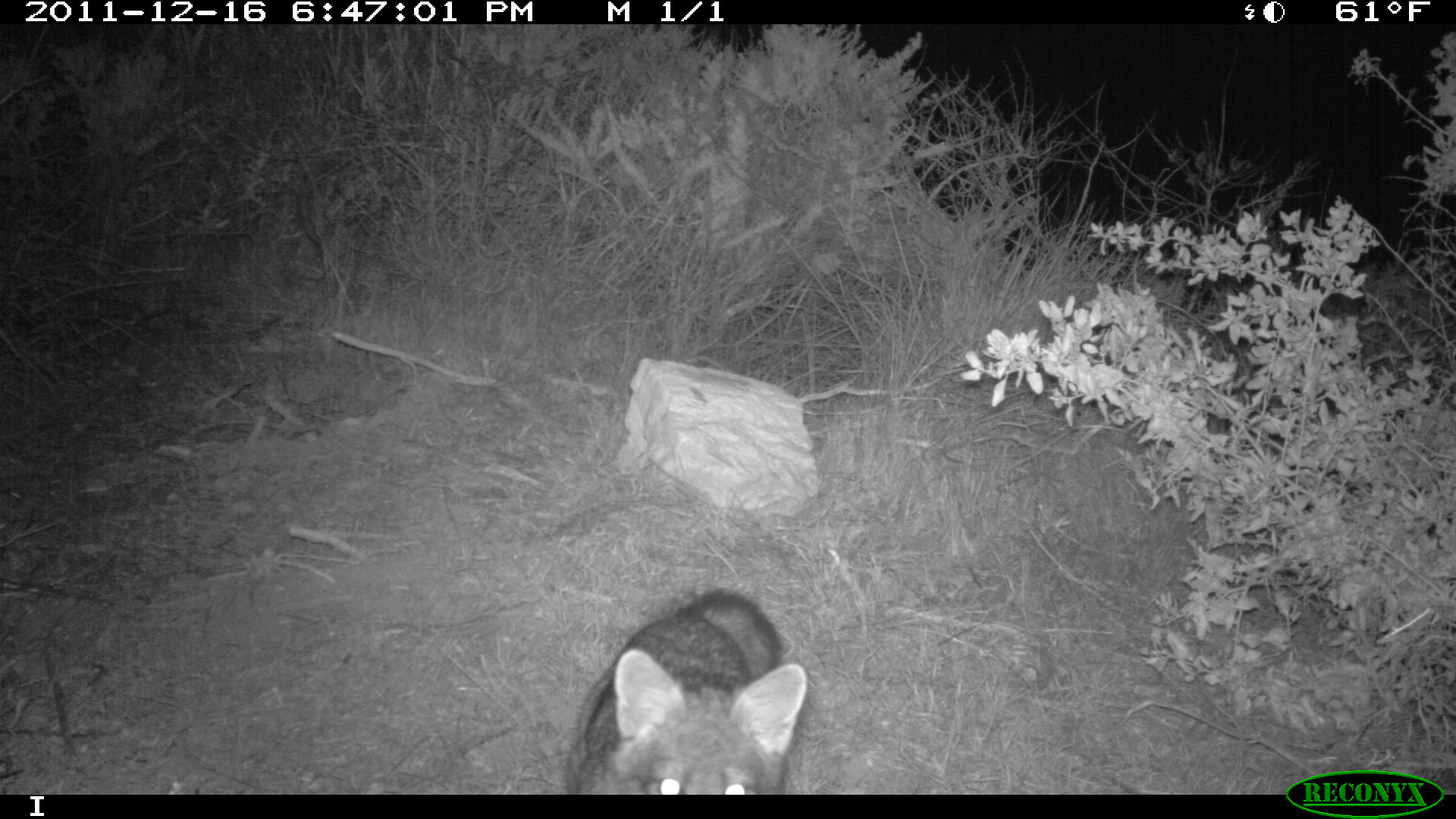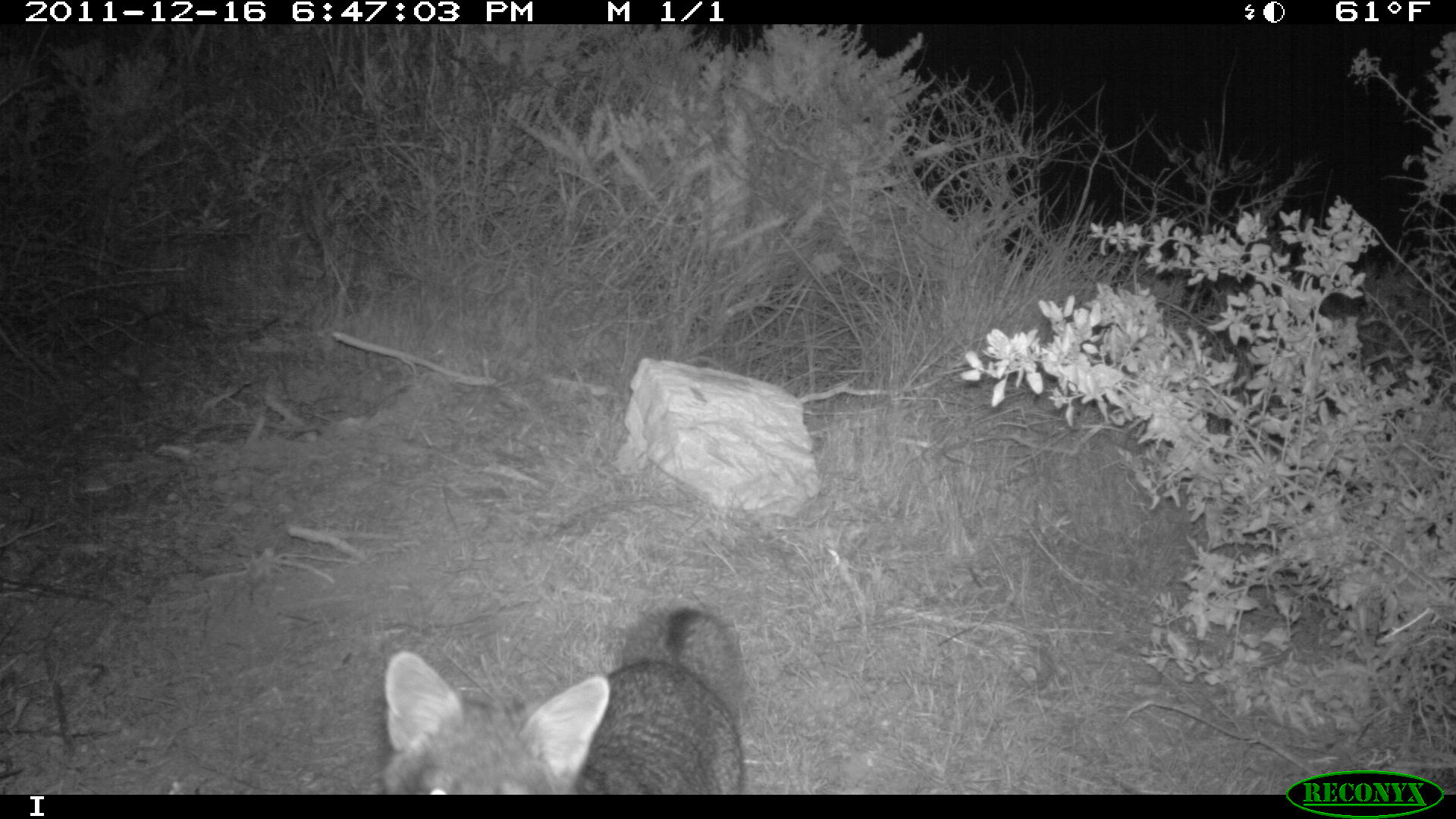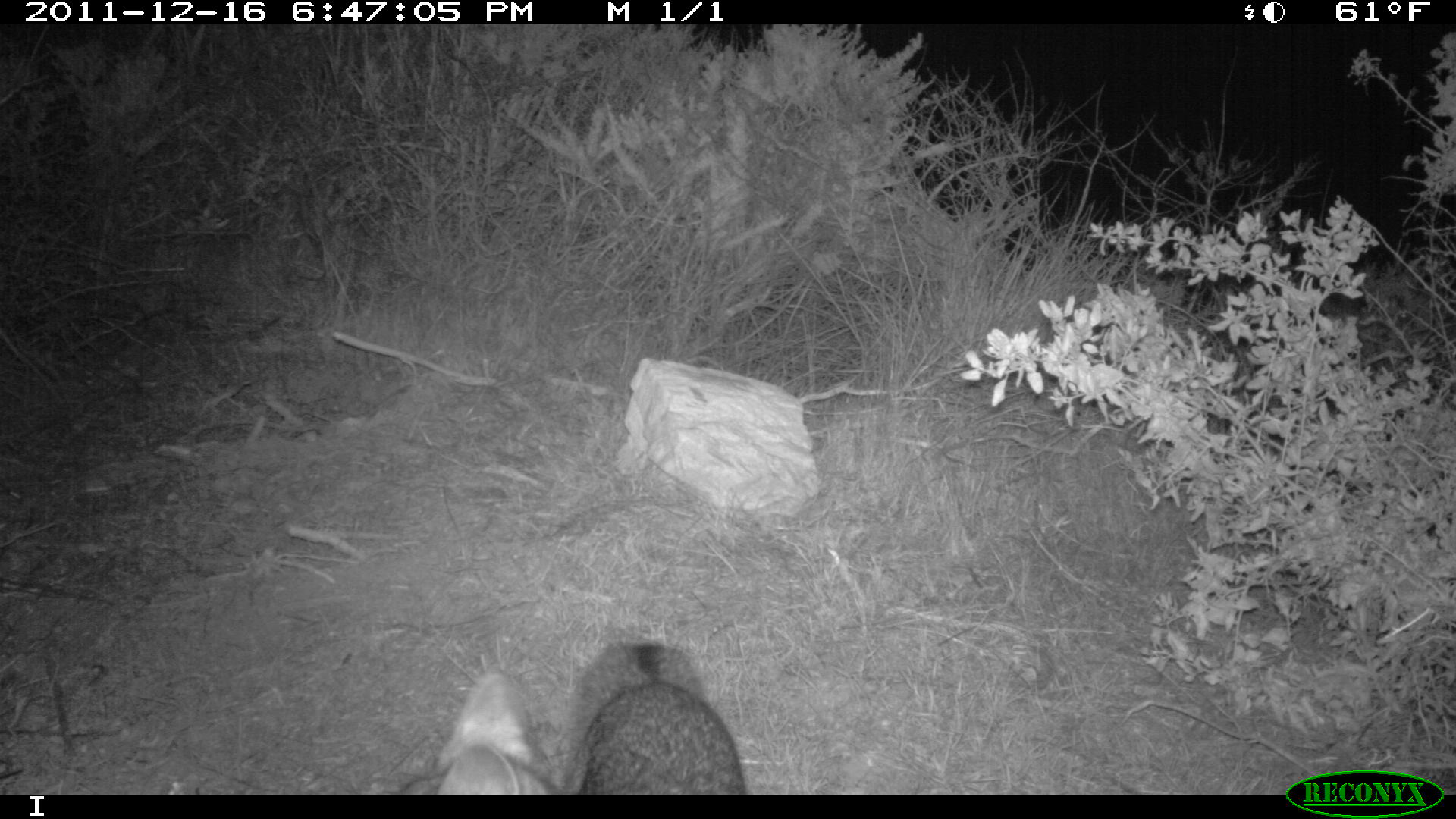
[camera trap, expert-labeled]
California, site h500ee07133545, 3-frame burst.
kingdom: Animalia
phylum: Chordata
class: Mammalia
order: Carnivora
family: Canidae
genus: Urocyon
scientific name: Urocyon littoralis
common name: island fox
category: fox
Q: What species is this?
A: Fox (island fox) (Urocyon littoralis).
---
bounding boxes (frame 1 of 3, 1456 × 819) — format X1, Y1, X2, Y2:
fox: 565, 587, 806, 795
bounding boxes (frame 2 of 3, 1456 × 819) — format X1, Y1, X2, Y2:
fox: 382, 605, 744, 795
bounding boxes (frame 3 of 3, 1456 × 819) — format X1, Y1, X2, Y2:
fox: 437, 639, 743, 794